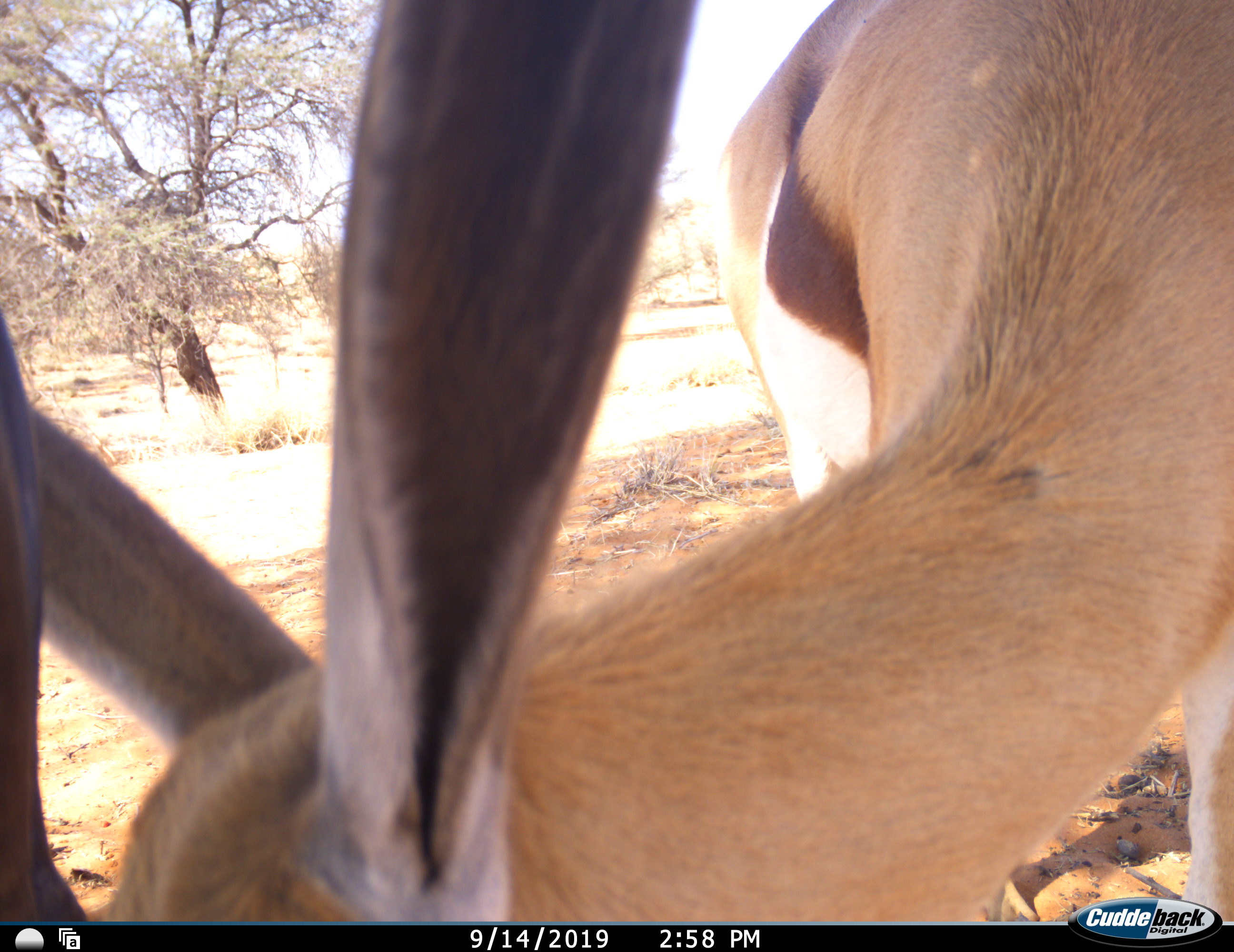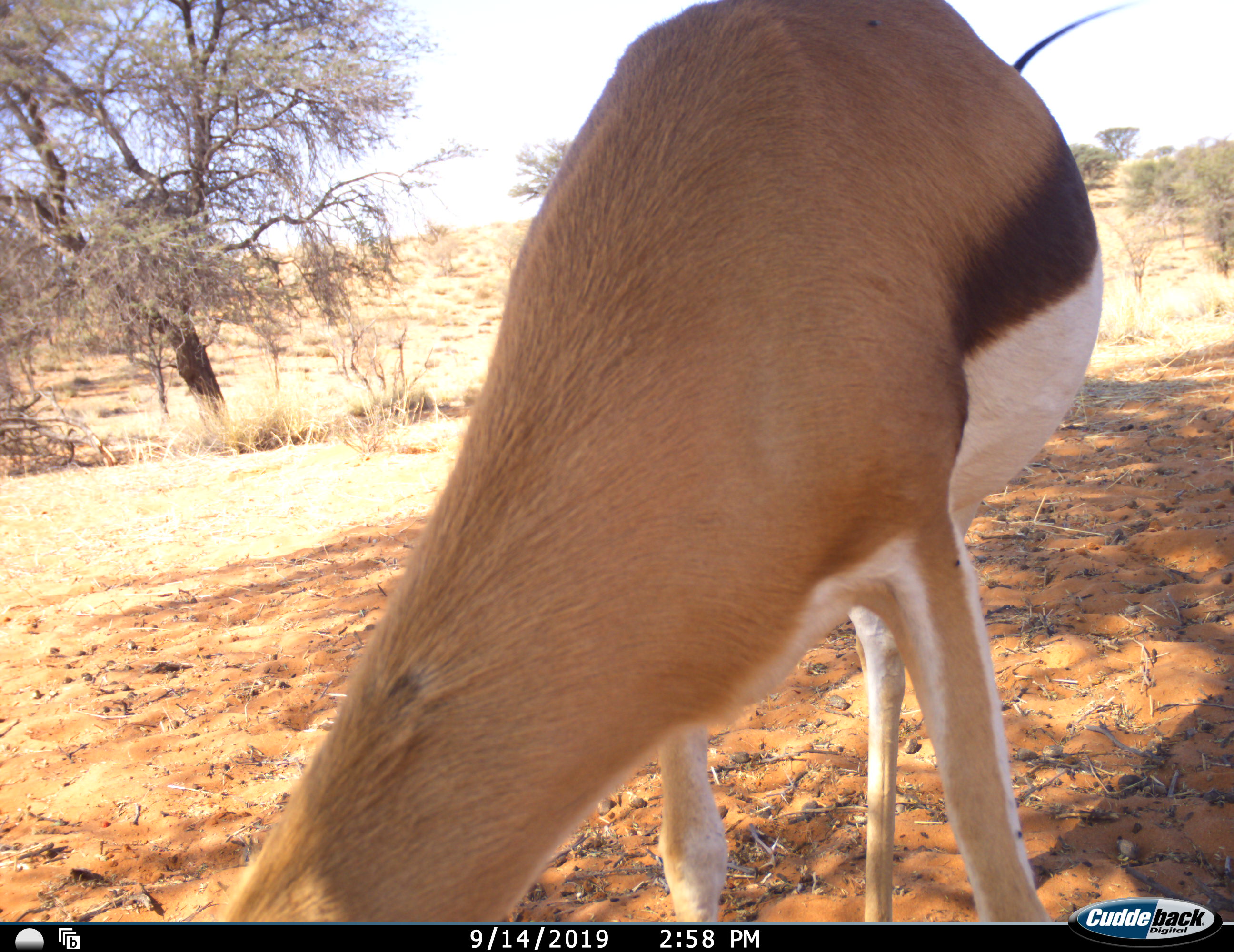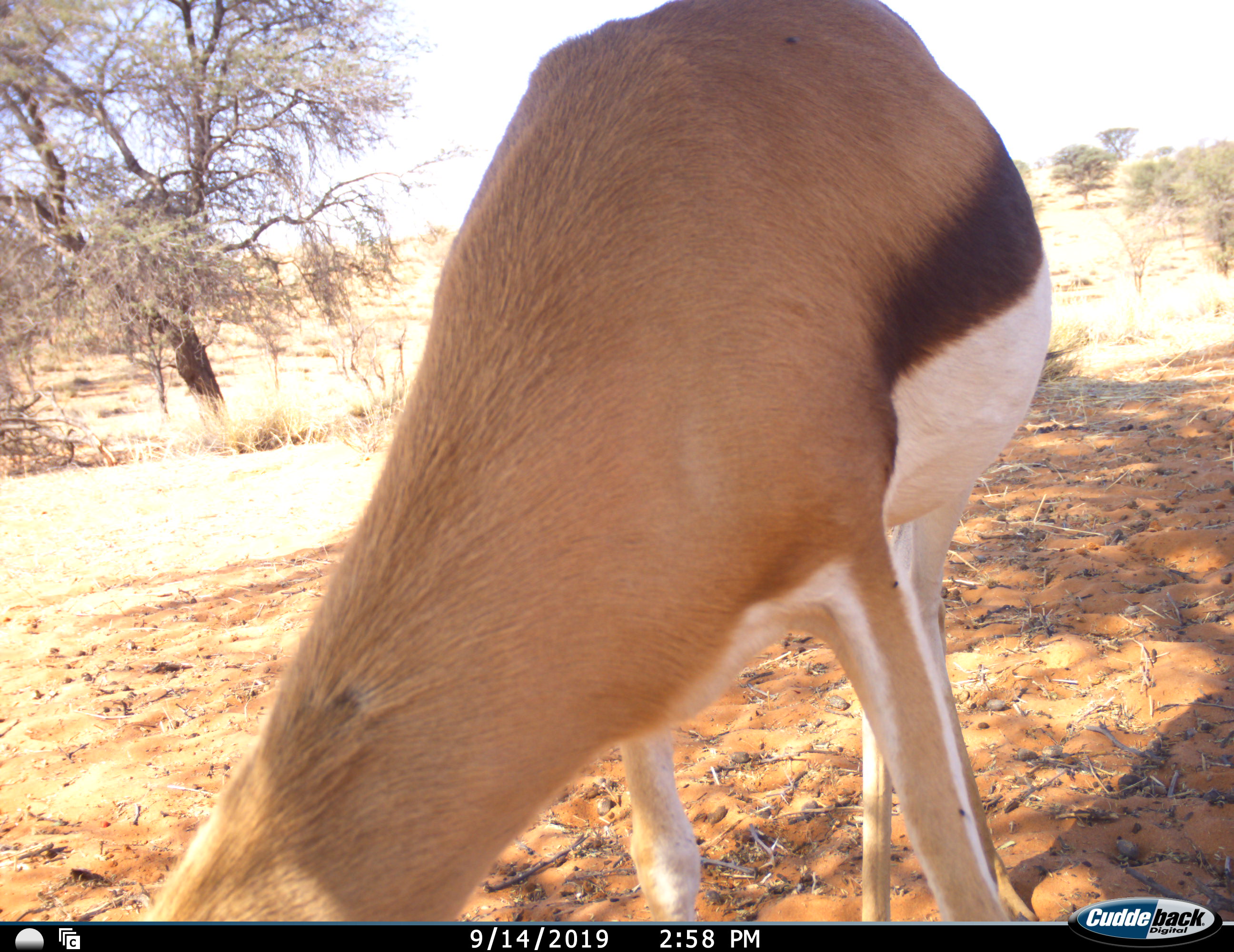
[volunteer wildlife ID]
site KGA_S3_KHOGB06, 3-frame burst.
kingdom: Animalia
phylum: Chordata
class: Mammalia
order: Artiodactyla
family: Bovidae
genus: Antidorcas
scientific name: Antidorcas marsupialis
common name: springbok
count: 1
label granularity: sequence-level